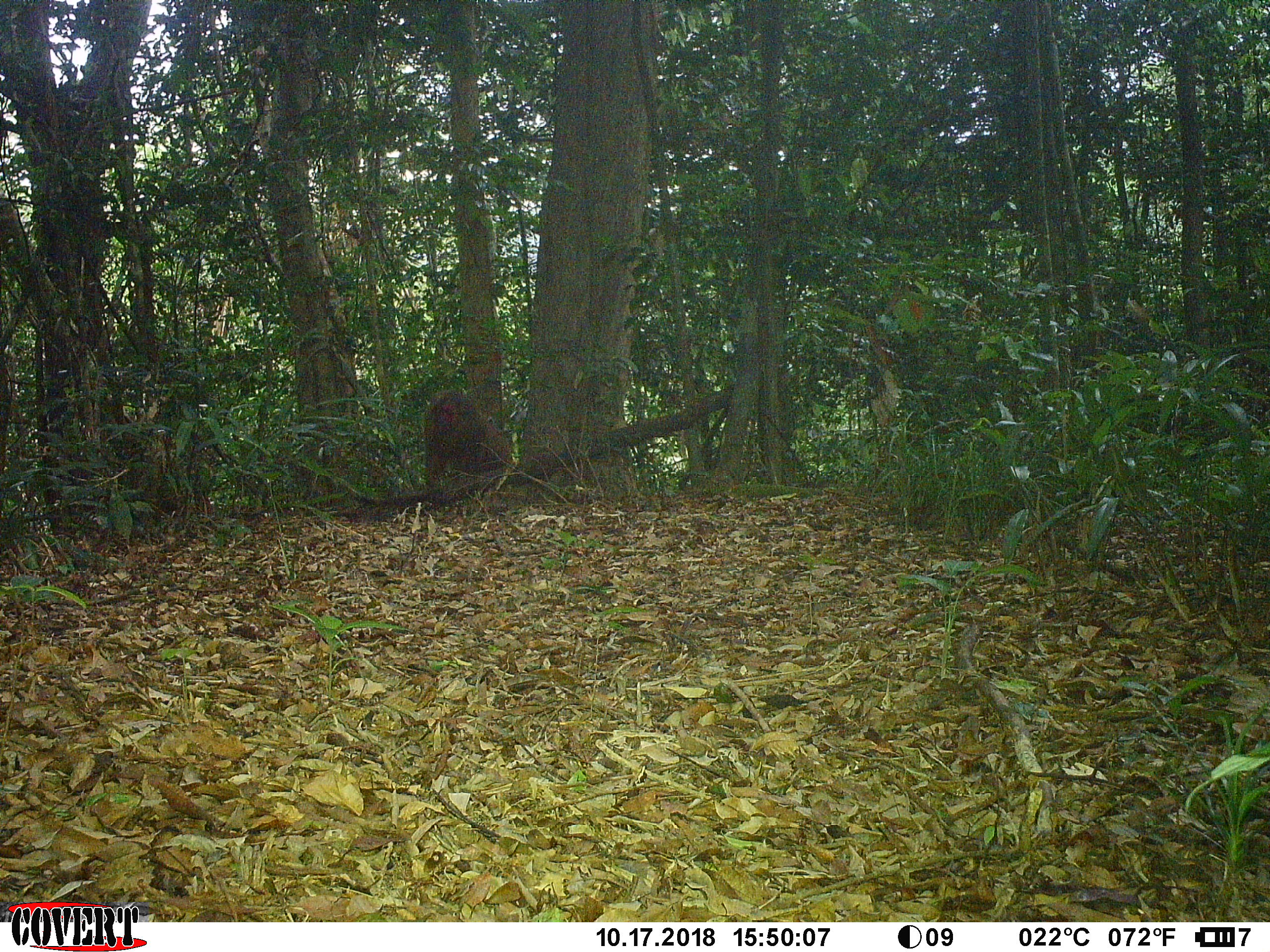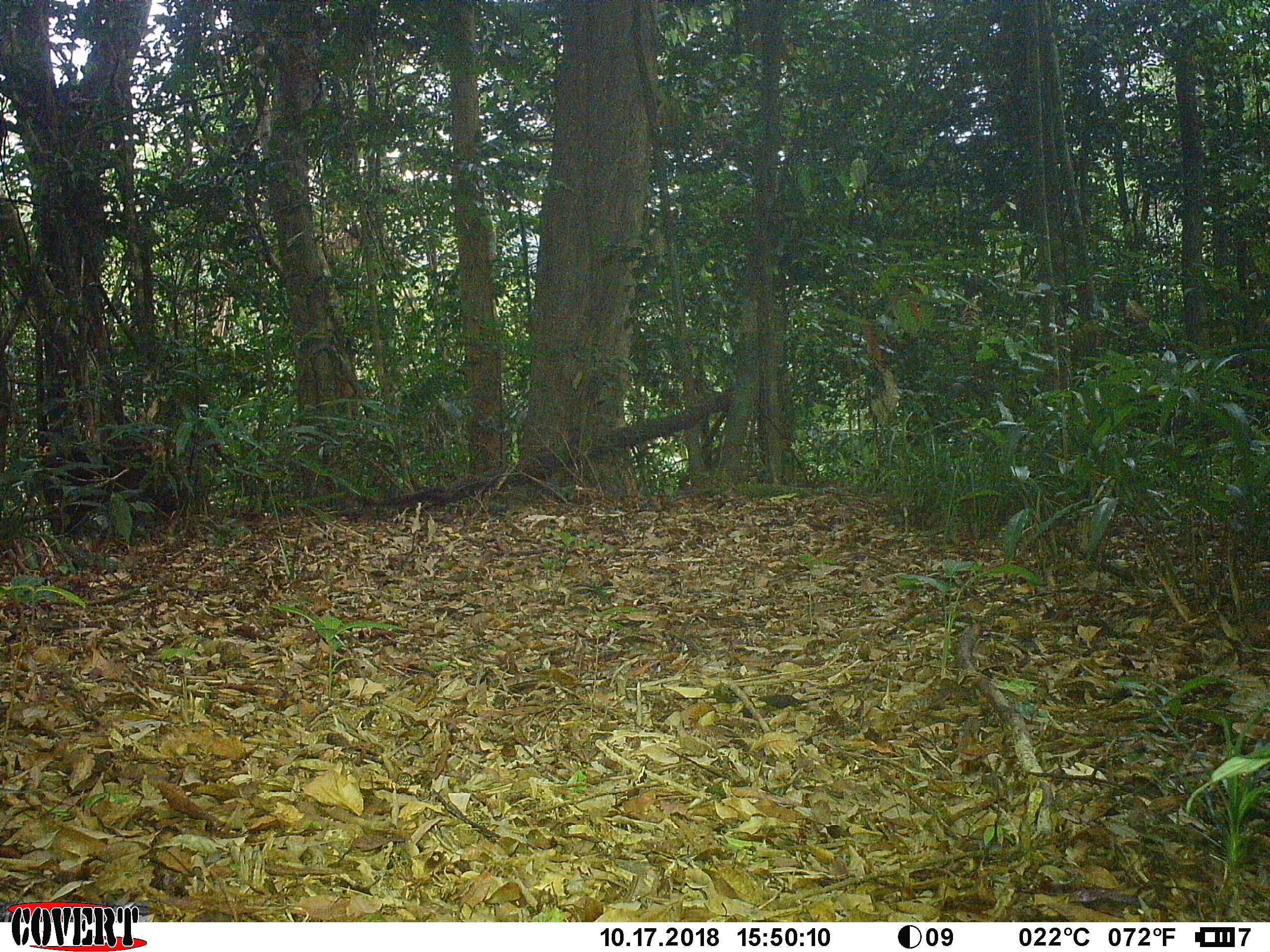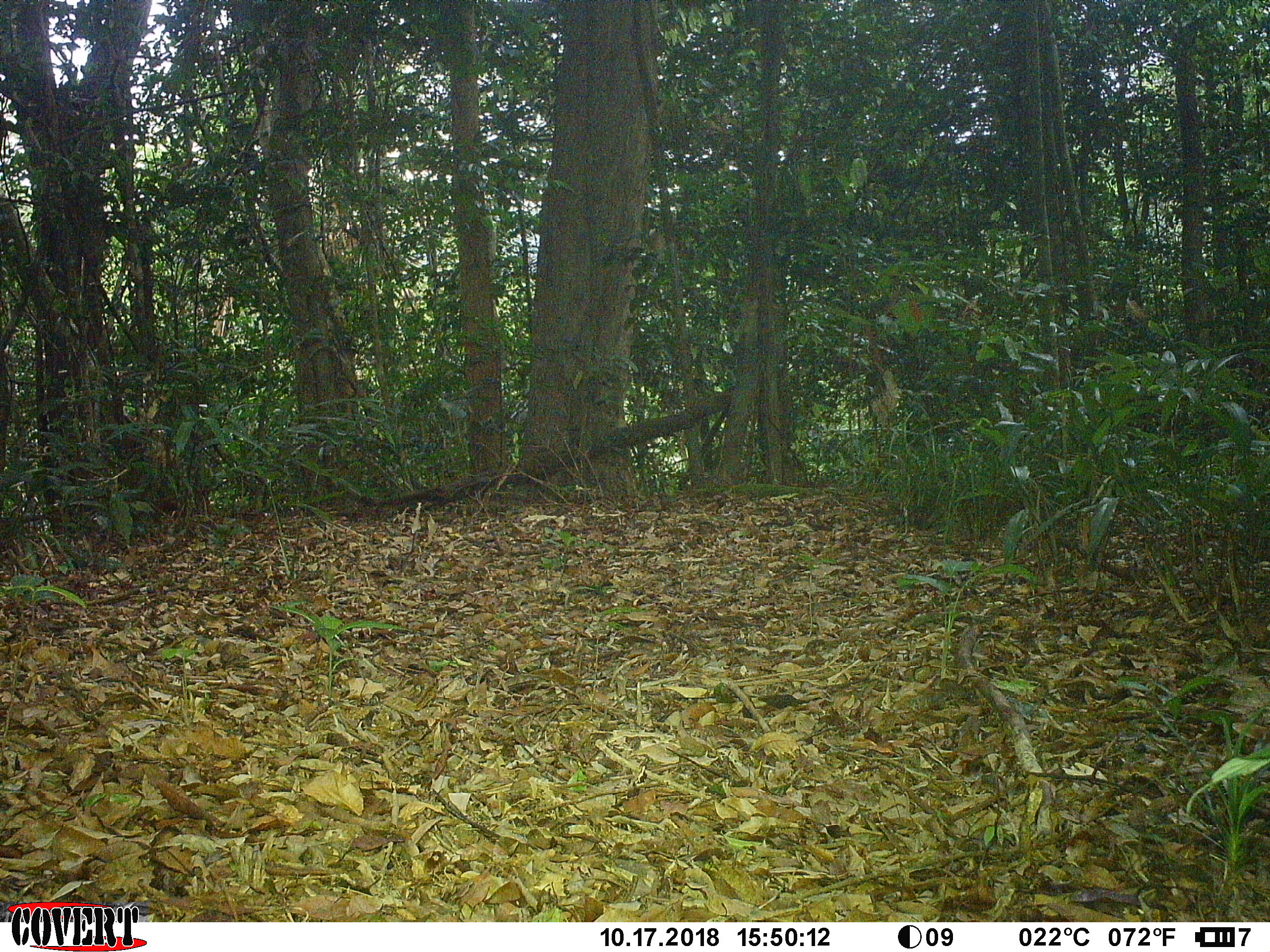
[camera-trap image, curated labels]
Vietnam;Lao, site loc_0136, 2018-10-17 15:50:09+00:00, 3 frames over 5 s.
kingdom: Animalia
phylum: Chordata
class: Mammalia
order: Primates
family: Cercopithecidae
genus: Macaca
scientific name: Macaca arctoides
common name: stump-tailed macaque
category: stump tailed macaque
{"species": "stump tailed macaque (stump-tailed macaque) (Macaca arctoides)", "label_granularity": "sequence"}